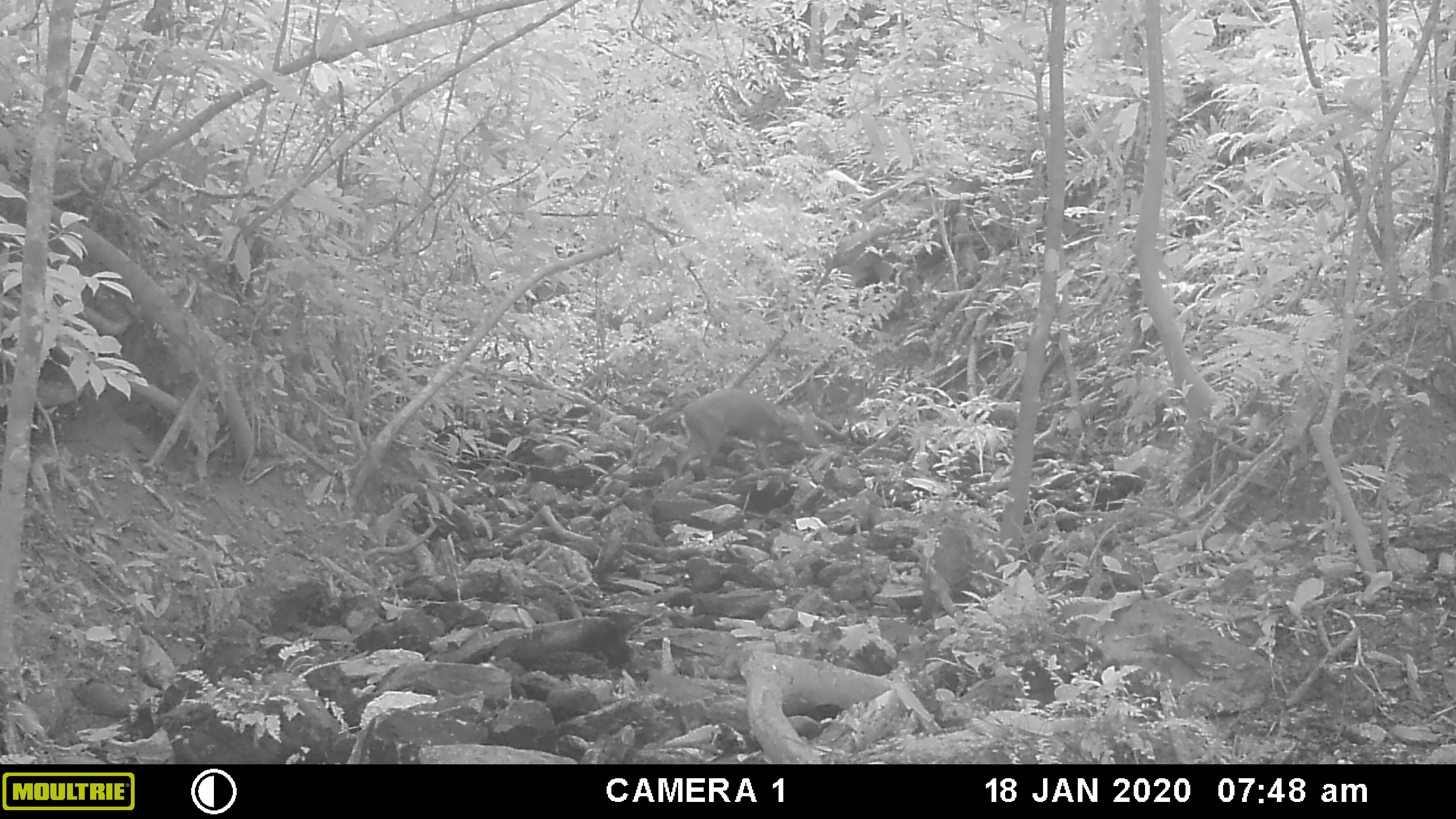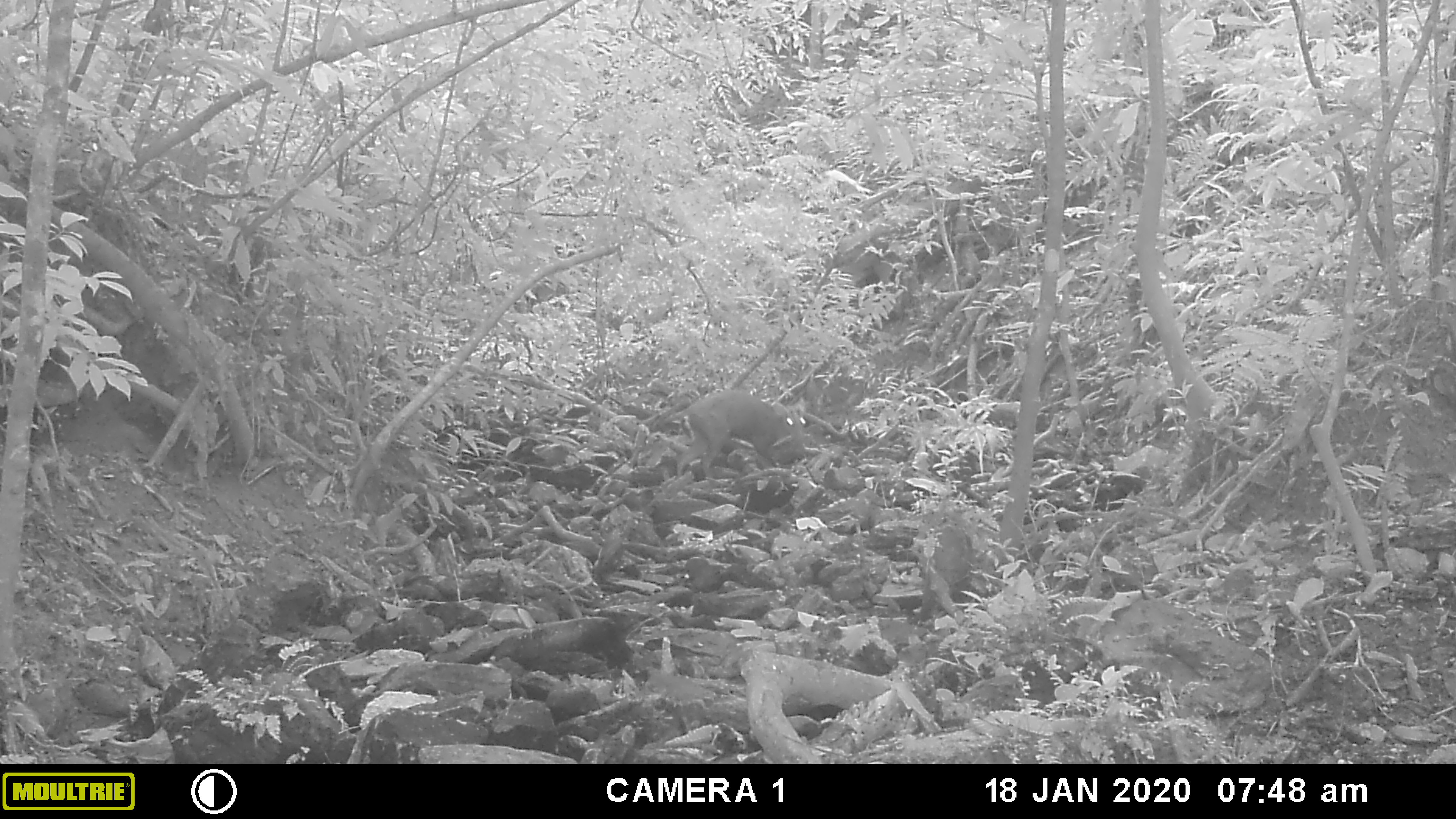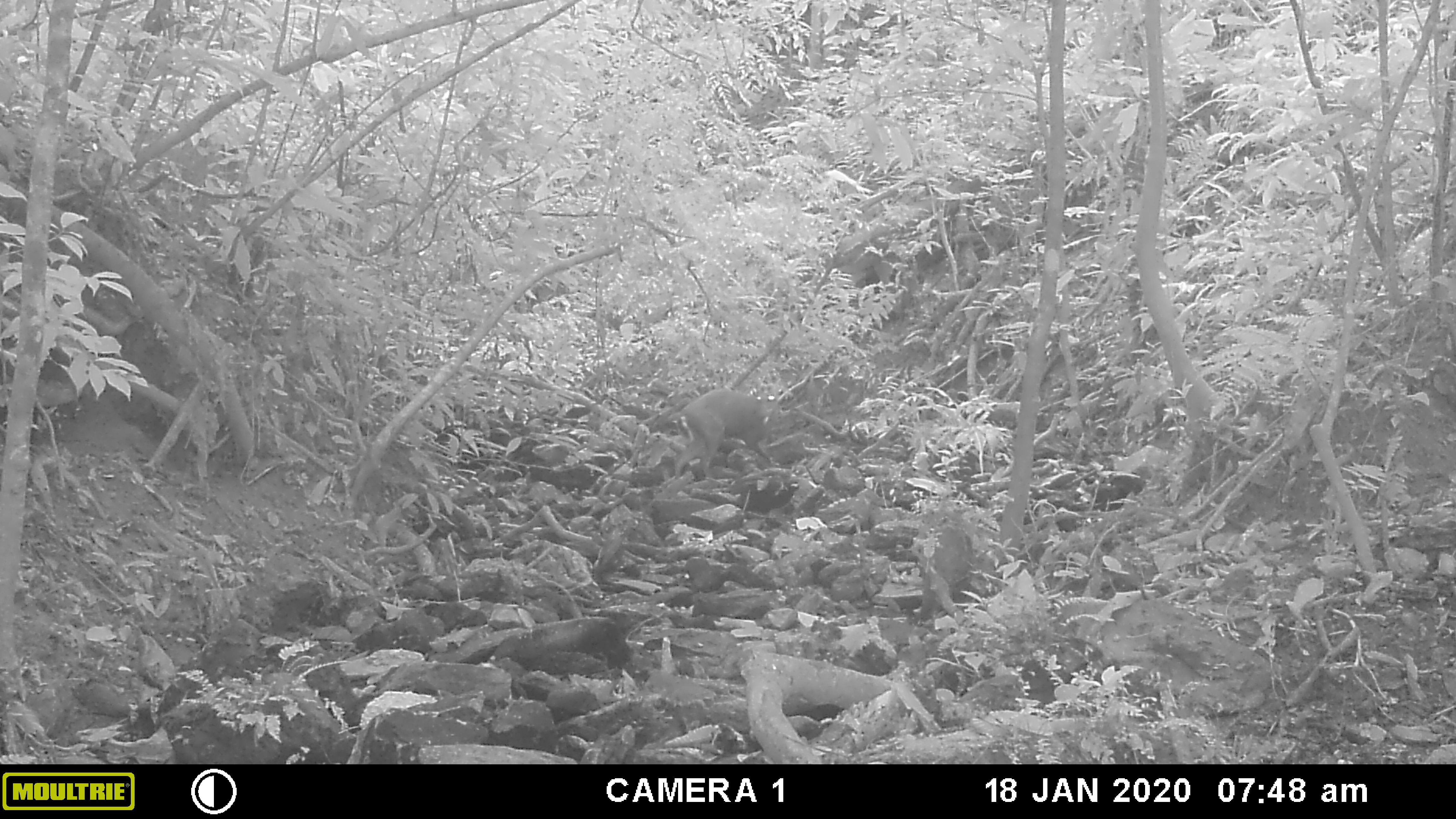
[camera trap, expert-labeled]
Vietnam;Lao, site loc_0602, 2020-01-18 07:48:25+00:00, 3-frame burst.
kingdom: Animalia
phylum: Chordata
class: Mammalia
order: Artiodactyla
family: Cervidae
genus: Muntiacus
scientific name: Muntiacus rooseveltorum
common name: roosevelt's muntjac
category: roosevelts muntjac group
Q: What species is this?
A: Roosevelts muntjac group (roosevelt's muntjac) (Muntiacus rooseveltorum).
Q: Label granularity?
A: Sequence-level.